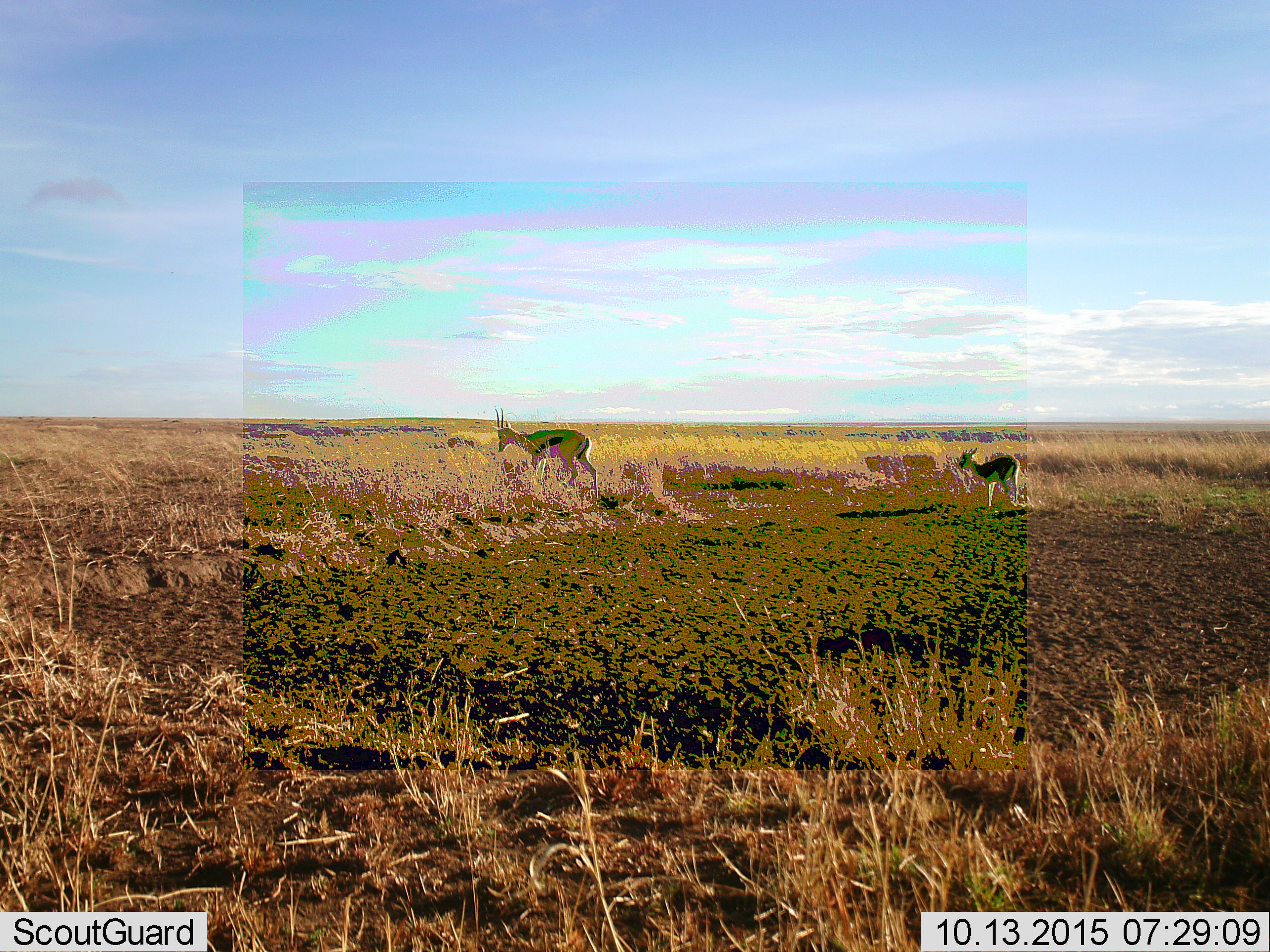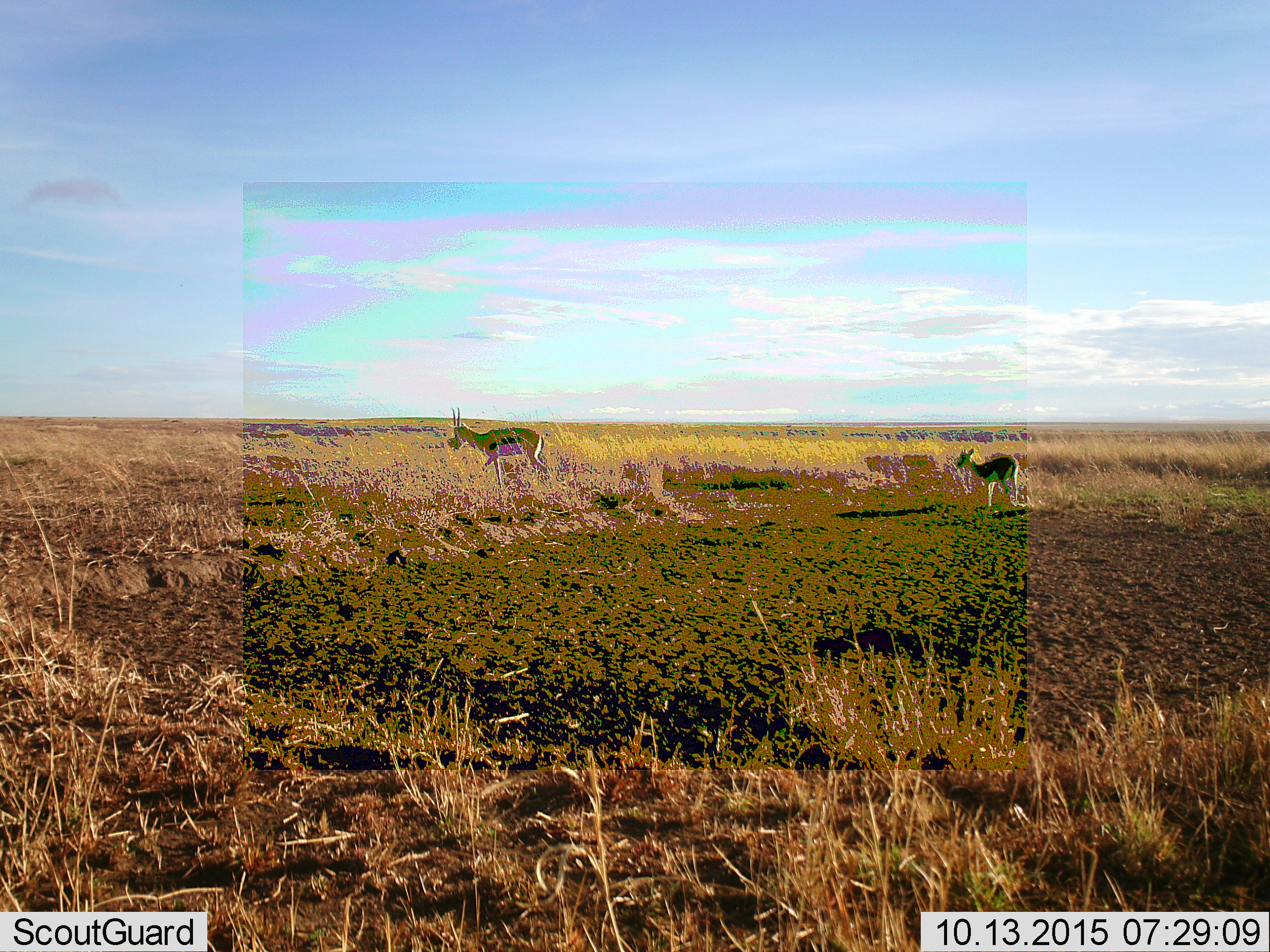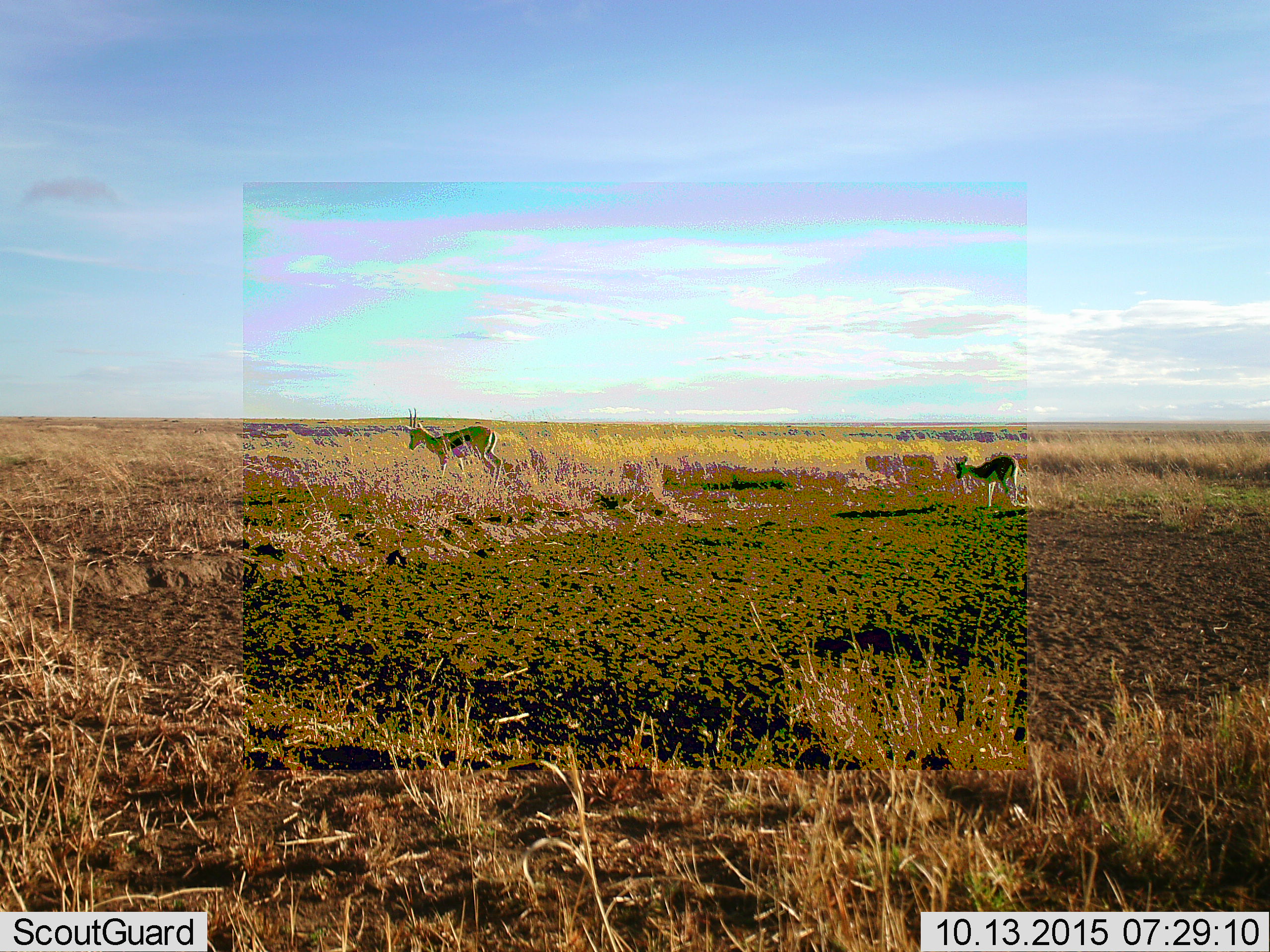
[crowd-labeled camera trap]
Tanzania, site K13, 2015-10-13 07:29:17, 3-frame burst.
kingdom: Animalia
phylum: Chordata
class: Mammalia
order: Artiodactyla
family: Bovidae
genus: Eudorcas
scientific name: Eudorcas thomsonii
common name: thomson's gazelle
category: gazellethomsons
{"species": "gazellethomsons (thomson's gazelle) (Eudorcas thomsonii)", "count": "2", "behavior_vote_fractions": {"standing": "44%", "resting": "0%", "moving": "89%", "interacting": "0%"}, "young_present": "33%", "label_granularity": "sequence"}